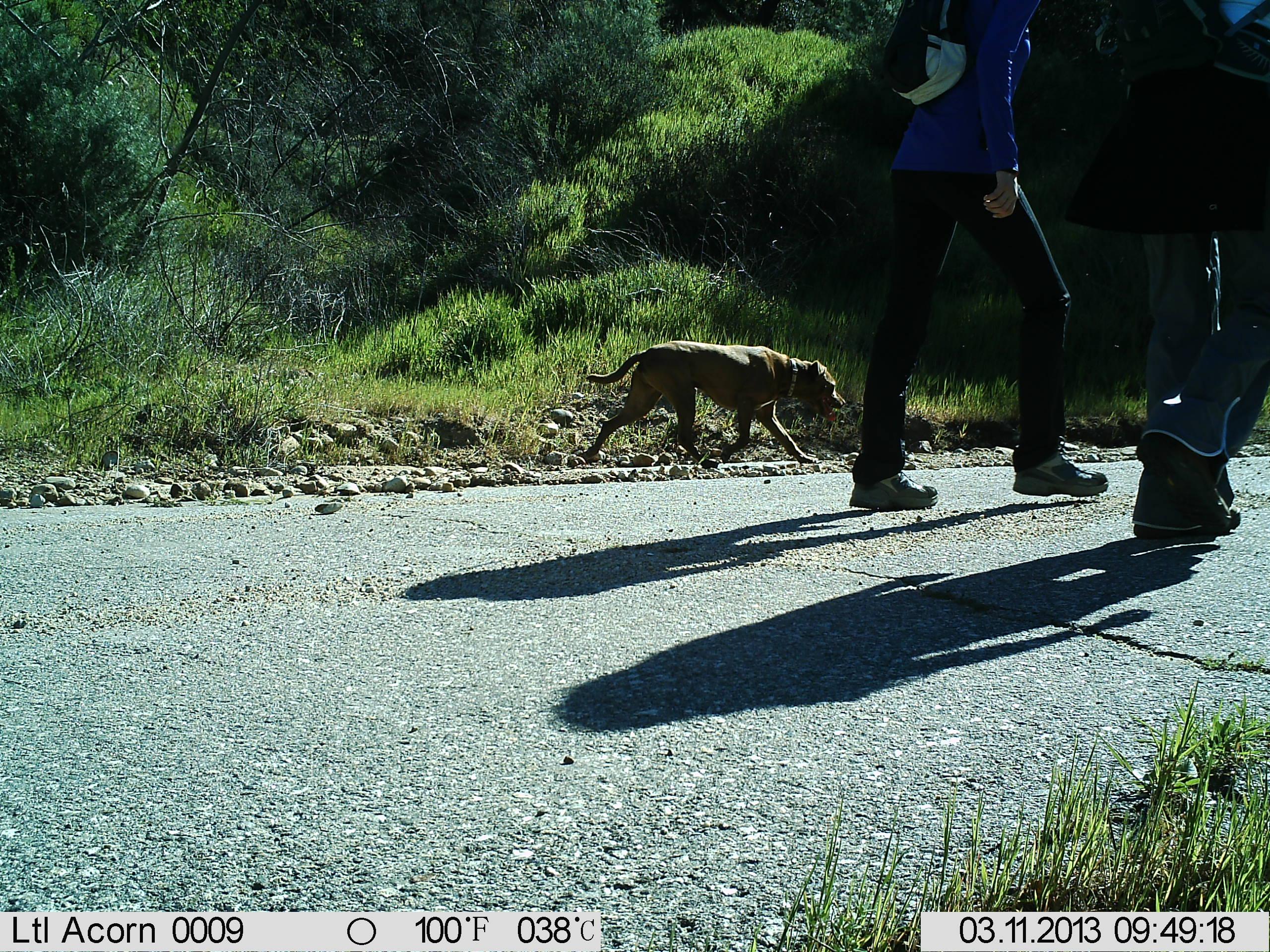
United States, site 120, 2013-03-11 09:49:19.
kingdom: Animalia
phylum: Chordata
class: Mammalia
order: Carnivora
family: Canidae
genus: Canis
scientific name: Canis familiaris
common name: domestic dog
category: dog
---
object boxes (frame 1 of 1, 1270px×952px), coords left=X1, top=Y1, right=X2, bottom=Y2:
dog: left=573, top=335, right=851, bottom=474